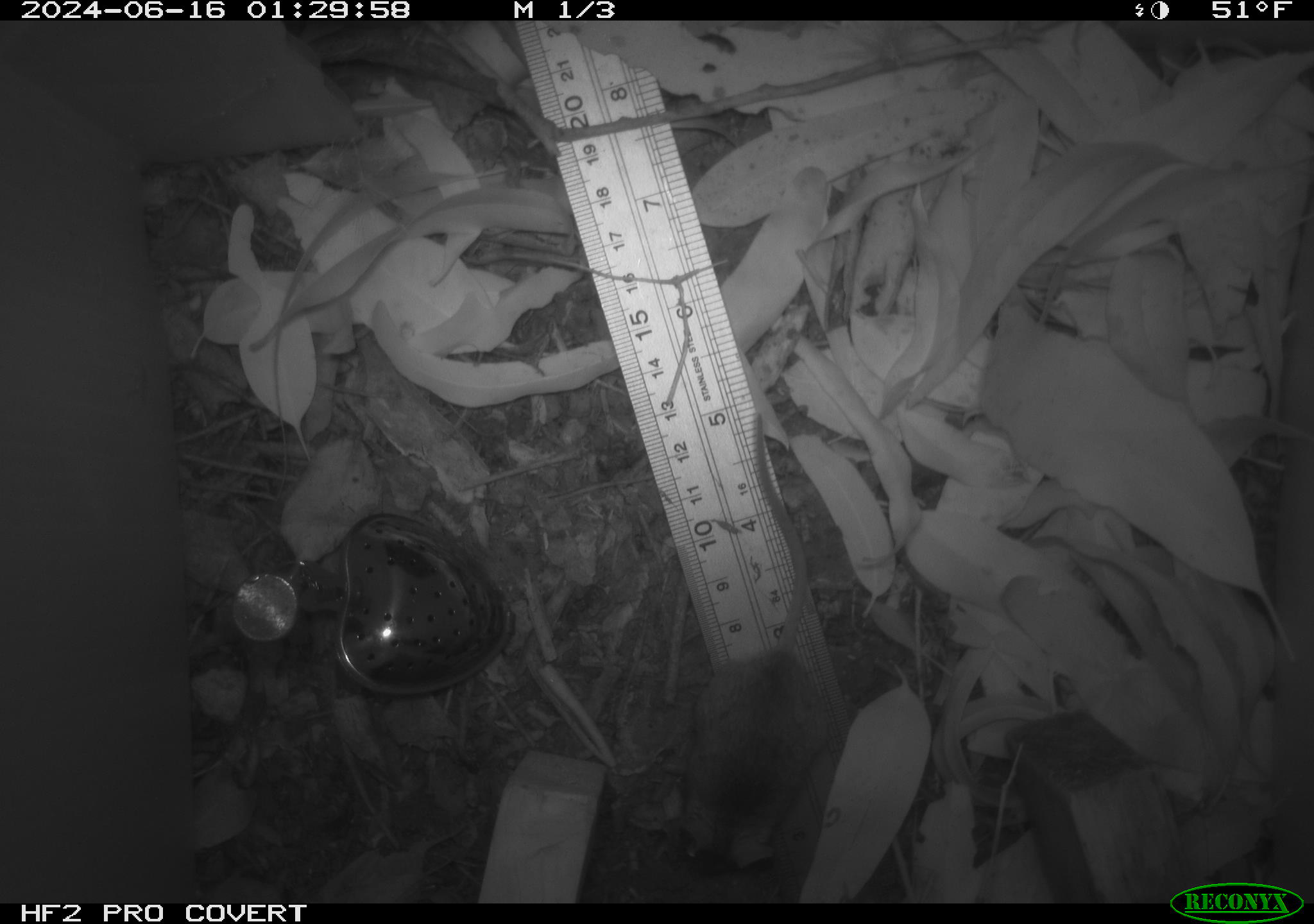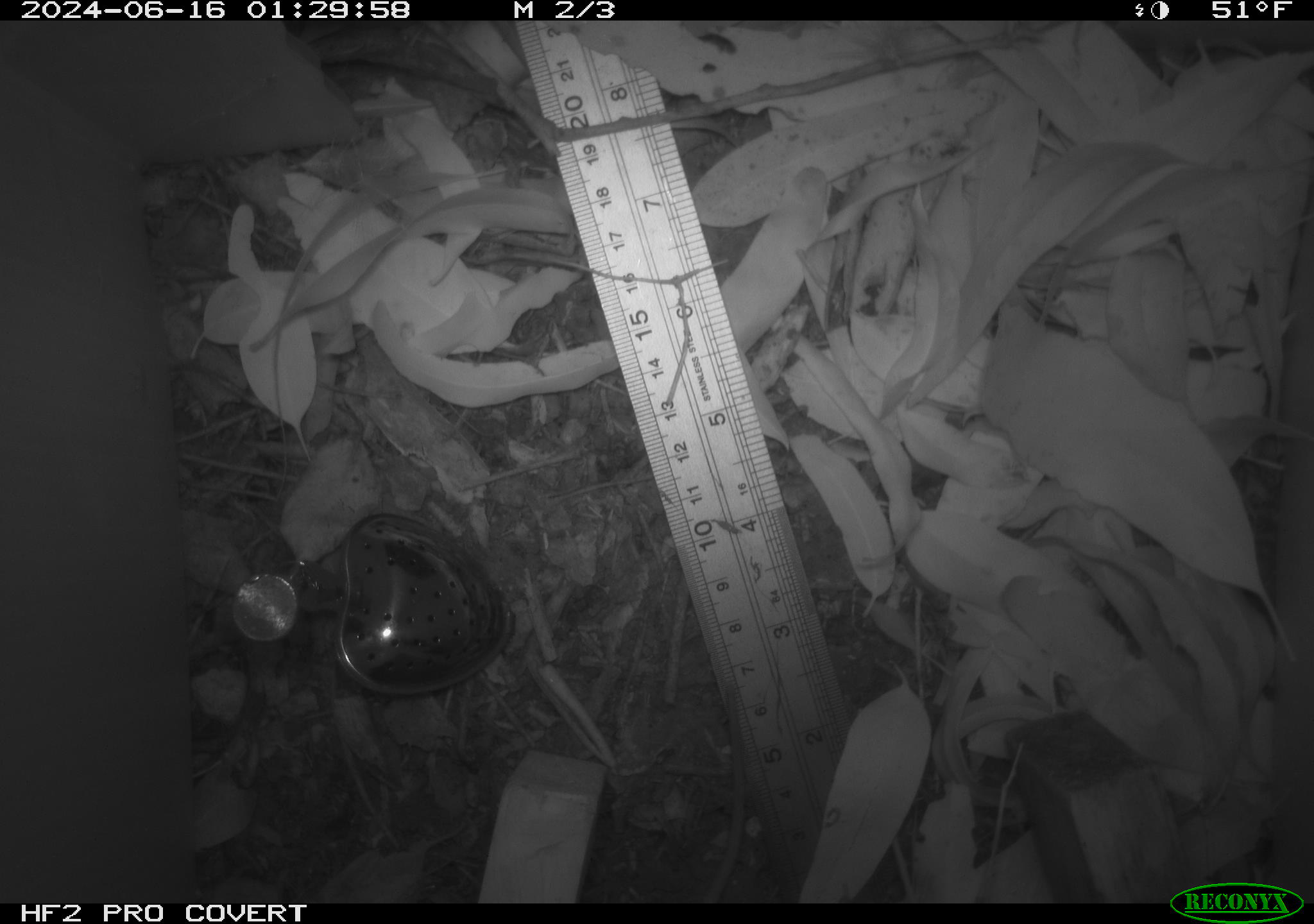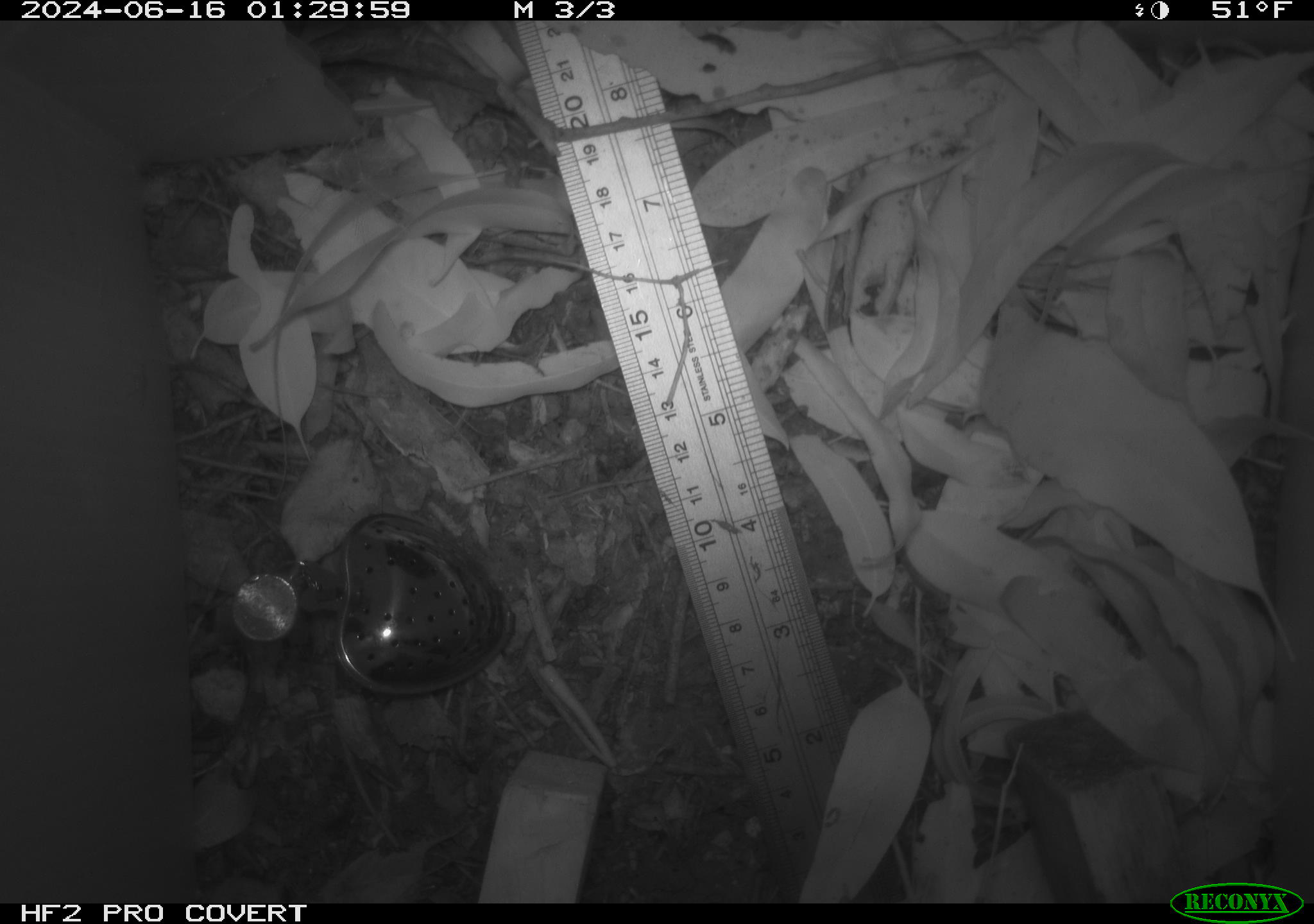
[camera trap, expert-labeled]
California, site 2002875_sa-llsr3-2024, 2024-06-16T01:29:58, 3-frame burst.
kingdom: Animalia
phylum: Chordata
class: Mammalia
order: Rodentia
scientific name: Rodentia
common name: mouse species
Mouse species (Rodentia).